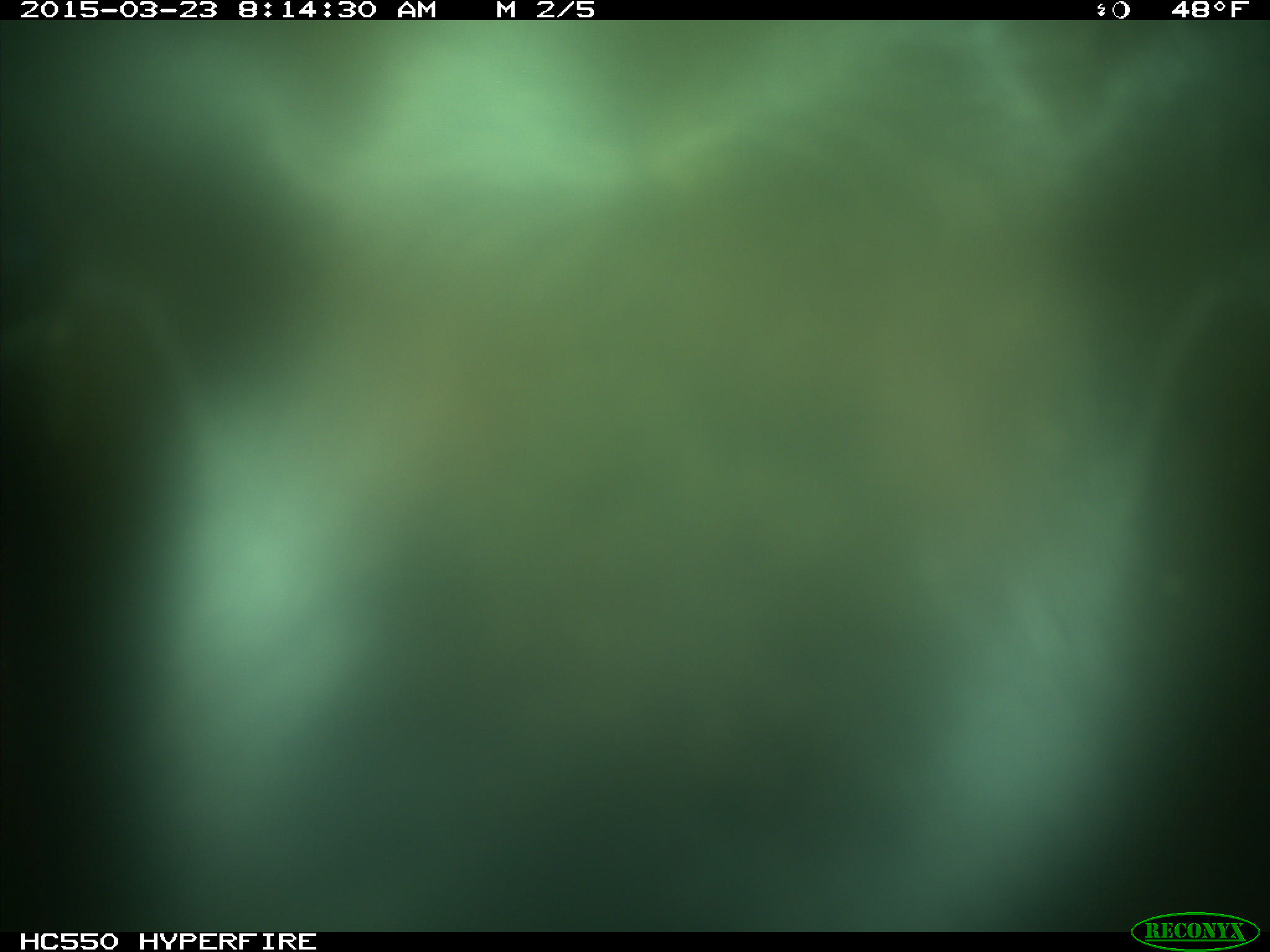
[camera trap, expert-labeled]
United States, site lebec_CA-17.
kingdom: Animalia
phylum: Chordata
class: Mammalia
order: Artiodactyla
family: Bovidae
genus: Bos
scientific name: Bos taurus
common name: domestic cow